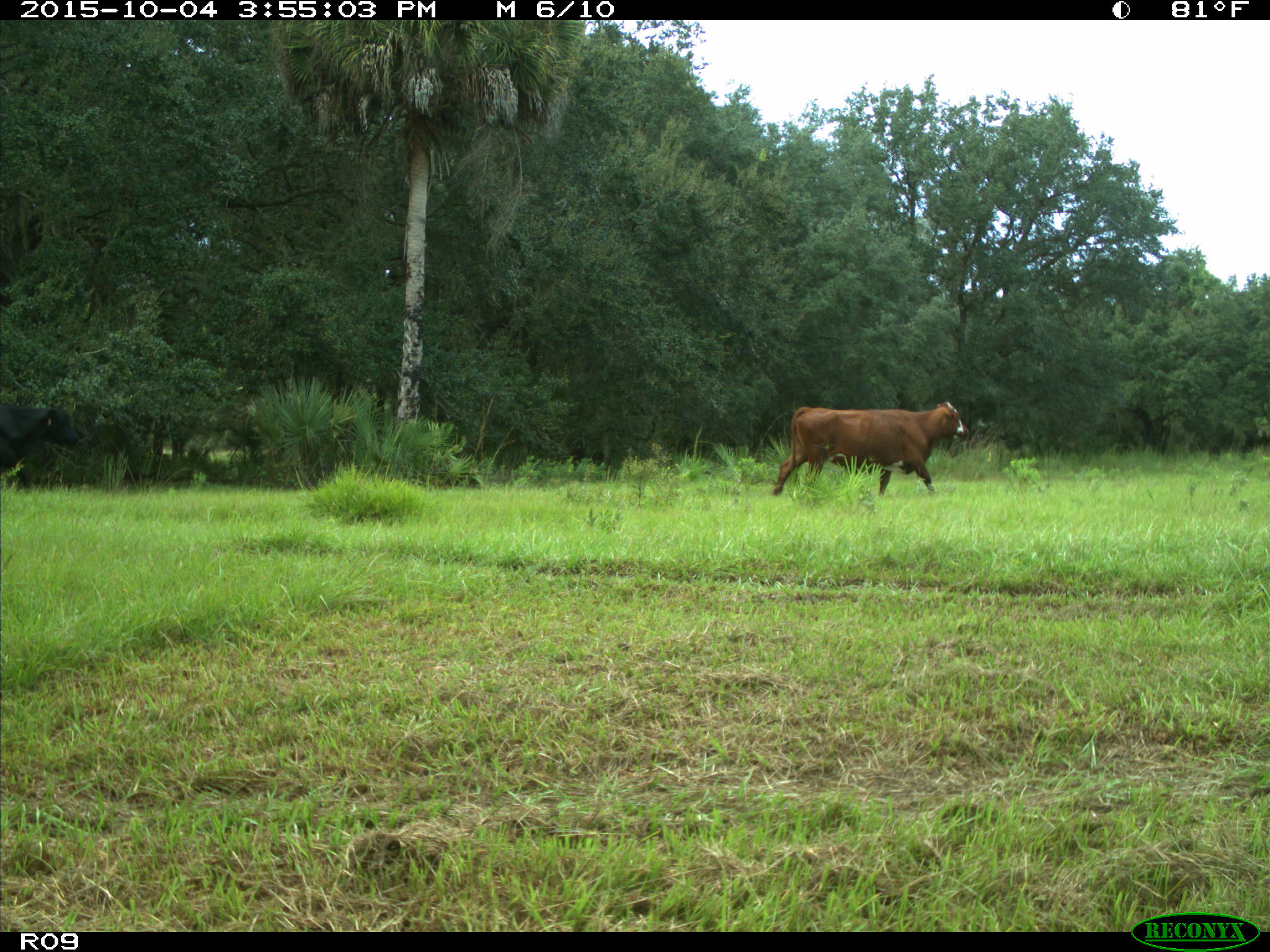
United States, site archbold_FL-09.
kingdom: Animalia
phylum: Chordata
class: Mammalia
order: Artiodactyla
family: Bovidae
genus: Bos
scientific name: Bos taurus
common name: domestic cow